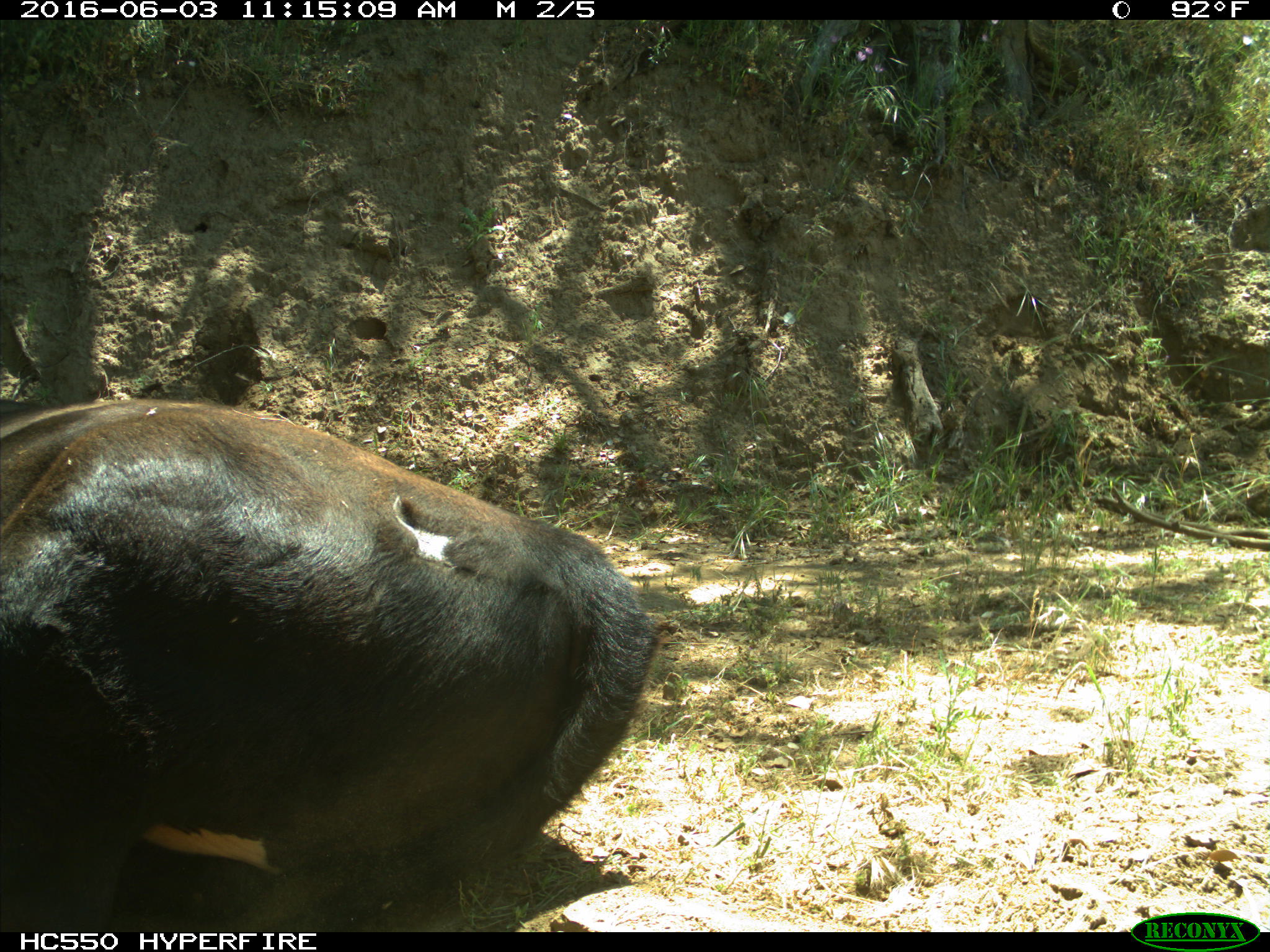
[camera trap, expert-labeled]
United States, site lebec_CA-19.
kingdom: Animalia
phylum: Chordata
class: Mammalia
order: Artiodactyla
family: Bovidae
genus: Bos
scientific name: Bos taurus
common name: domestic cow